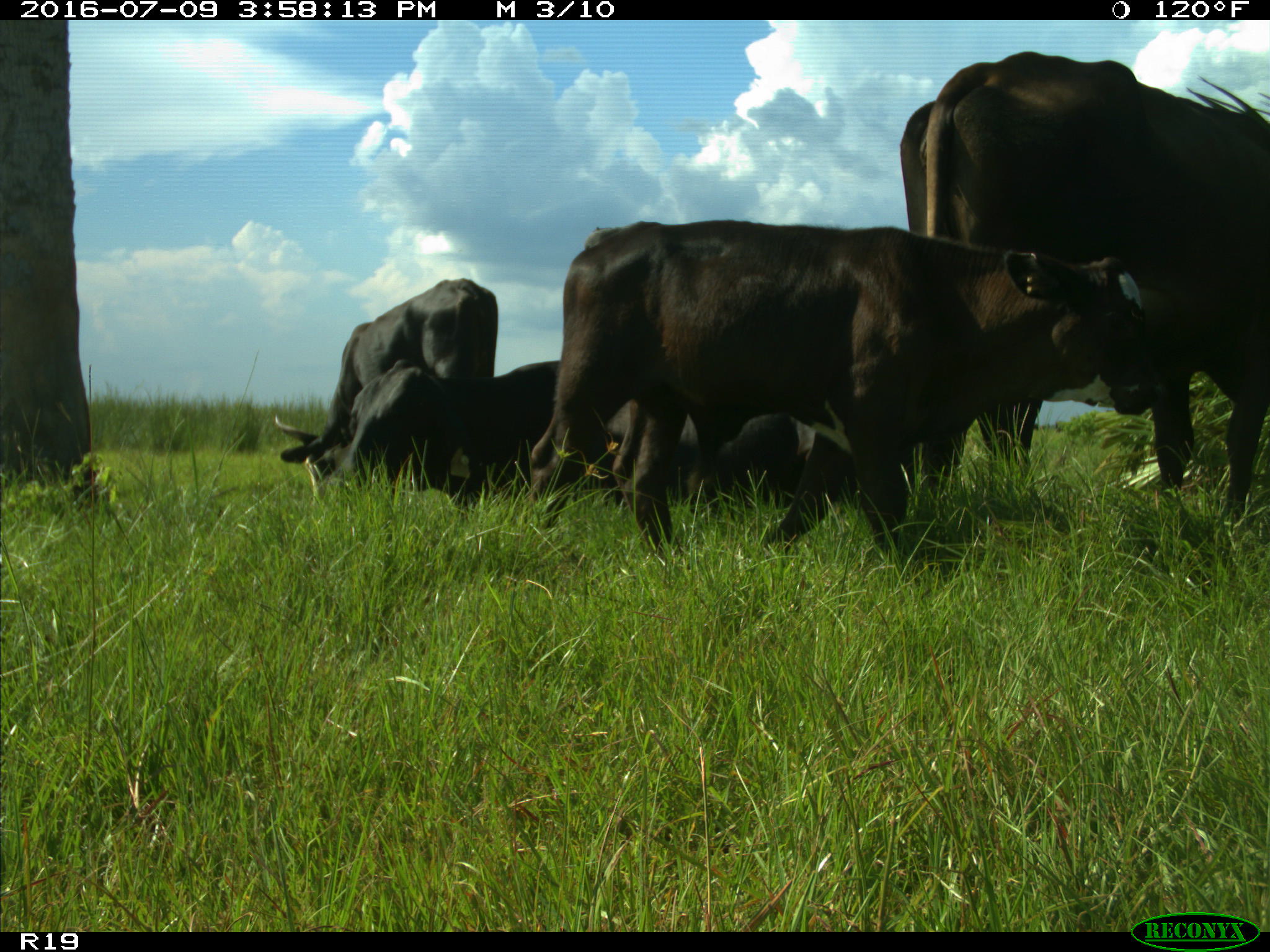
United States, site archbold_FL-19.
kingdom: Animalia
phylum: Chordata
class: Mammalia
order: Artiodactyla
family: Bovidae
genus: Bos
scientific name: Bos taurus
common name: domestic cow